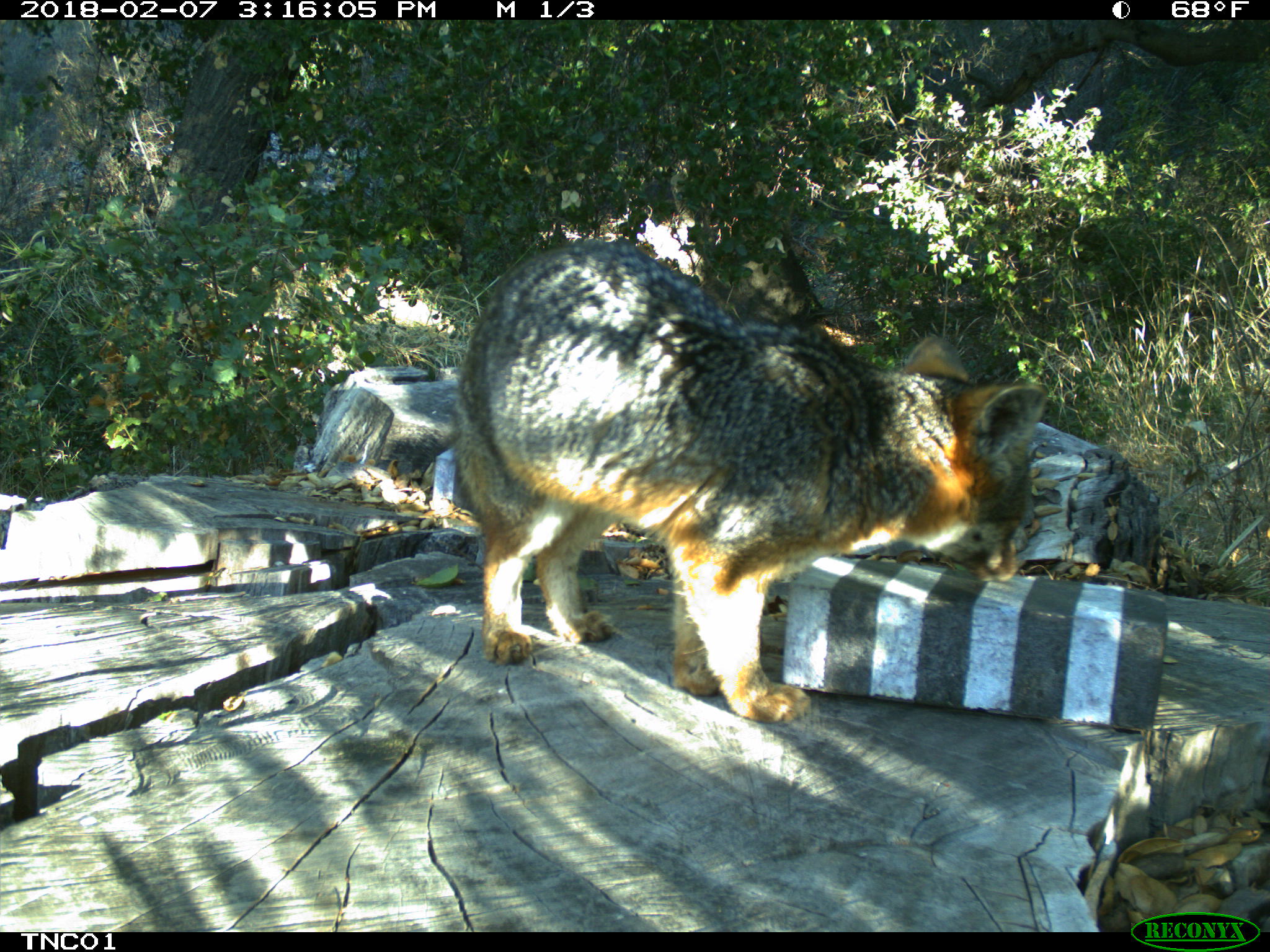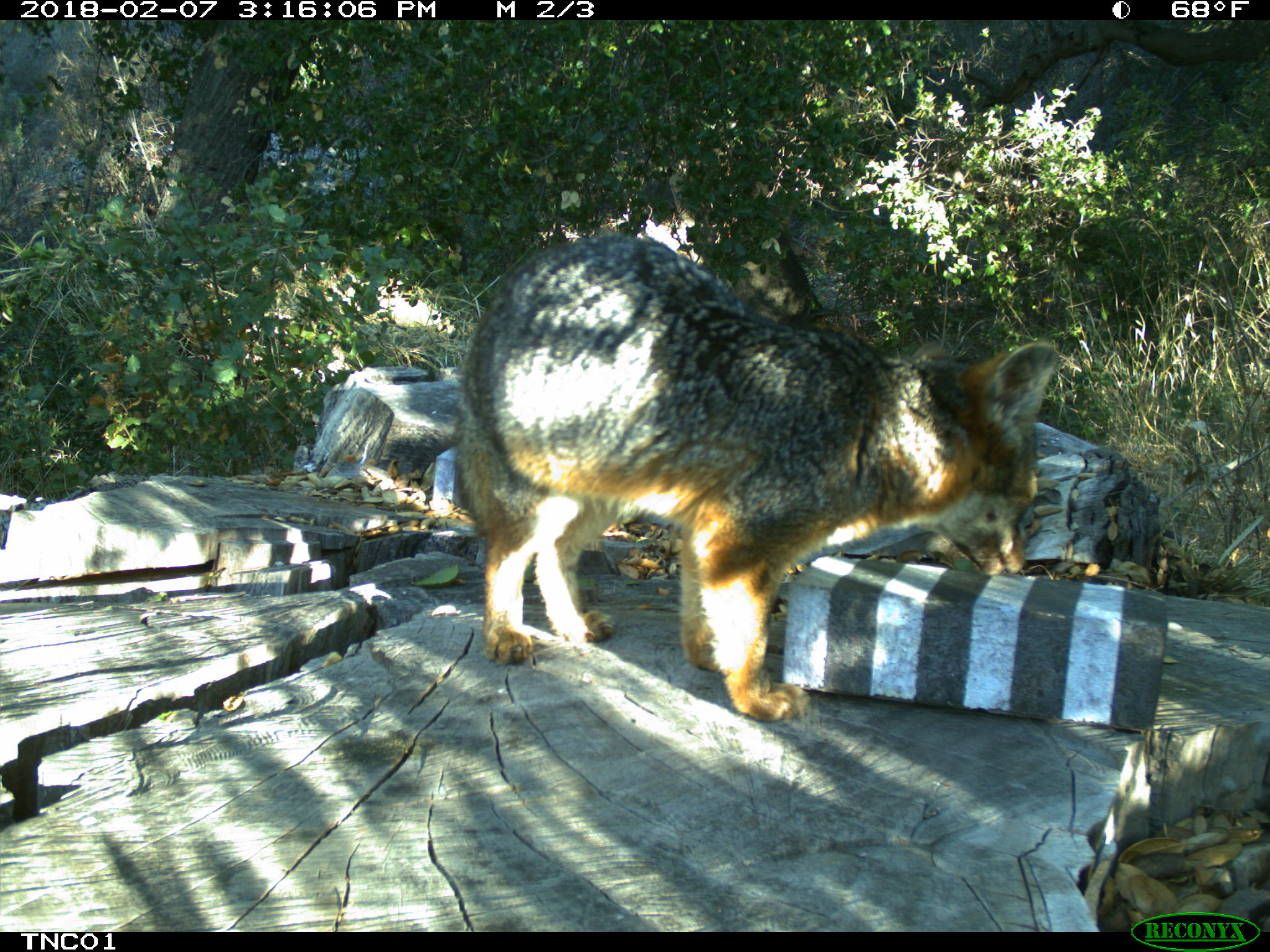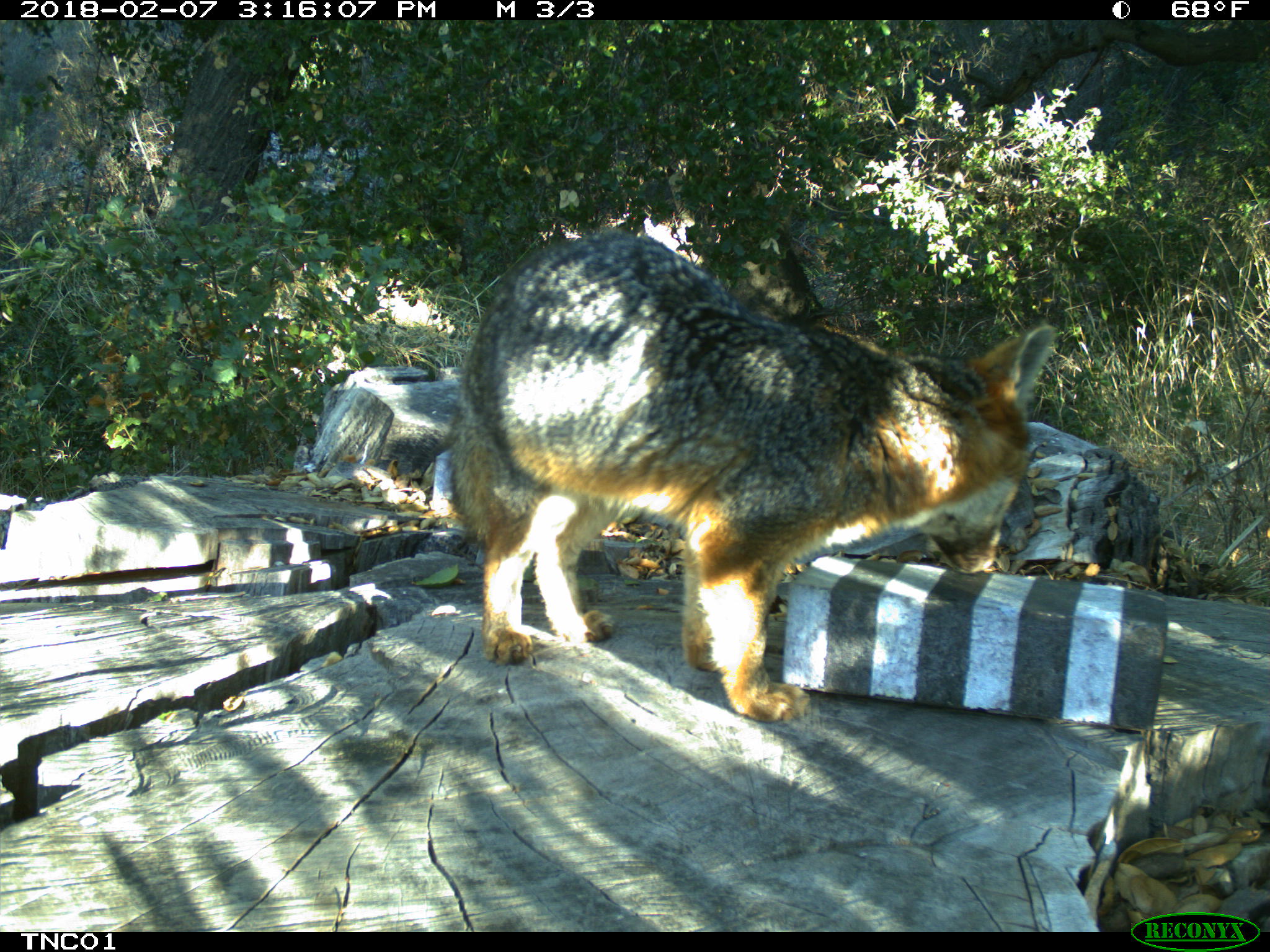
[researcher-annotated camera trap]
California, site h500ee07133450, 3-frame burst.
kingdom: Animalia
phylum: Chordata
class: Mammalia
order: Carnivora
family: Canidae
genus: Urocyon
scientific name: Urocyon littoralis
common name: island fox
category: fox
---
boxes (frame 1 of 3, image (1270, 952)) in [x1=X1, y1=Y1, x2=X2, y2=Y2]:
fox: [x1=452, y1=241, x2=1047, y2=722]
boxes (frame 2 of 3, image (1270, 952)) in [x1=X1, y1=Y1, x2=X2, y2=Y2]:
fox: [x1=451, y1=234, x2=1058, y2=720]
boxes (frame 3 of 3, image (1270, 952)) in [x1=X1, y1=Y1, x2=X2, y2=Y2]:
fox: [x1=449, y1=228, x2=1057, y2=724]